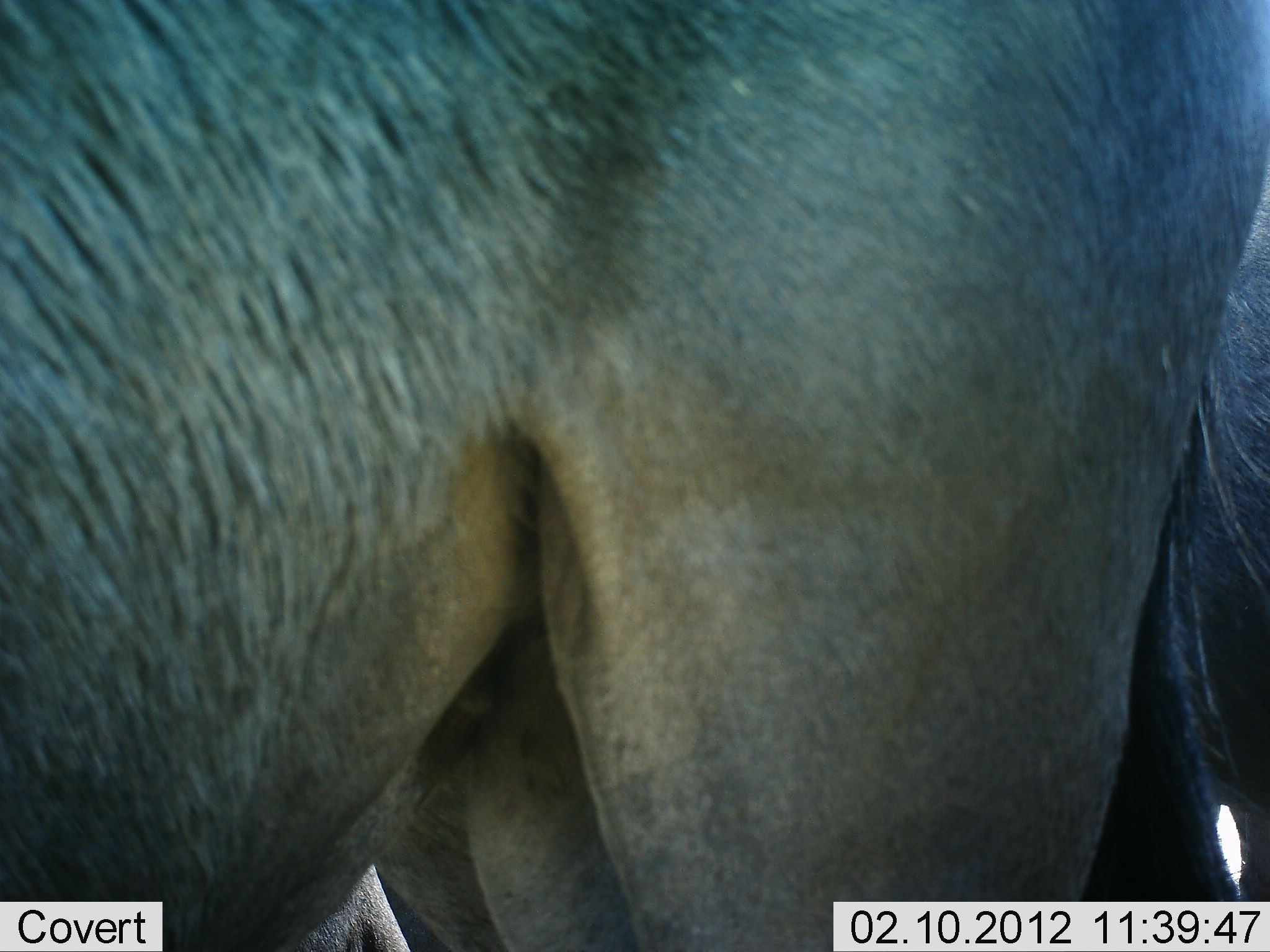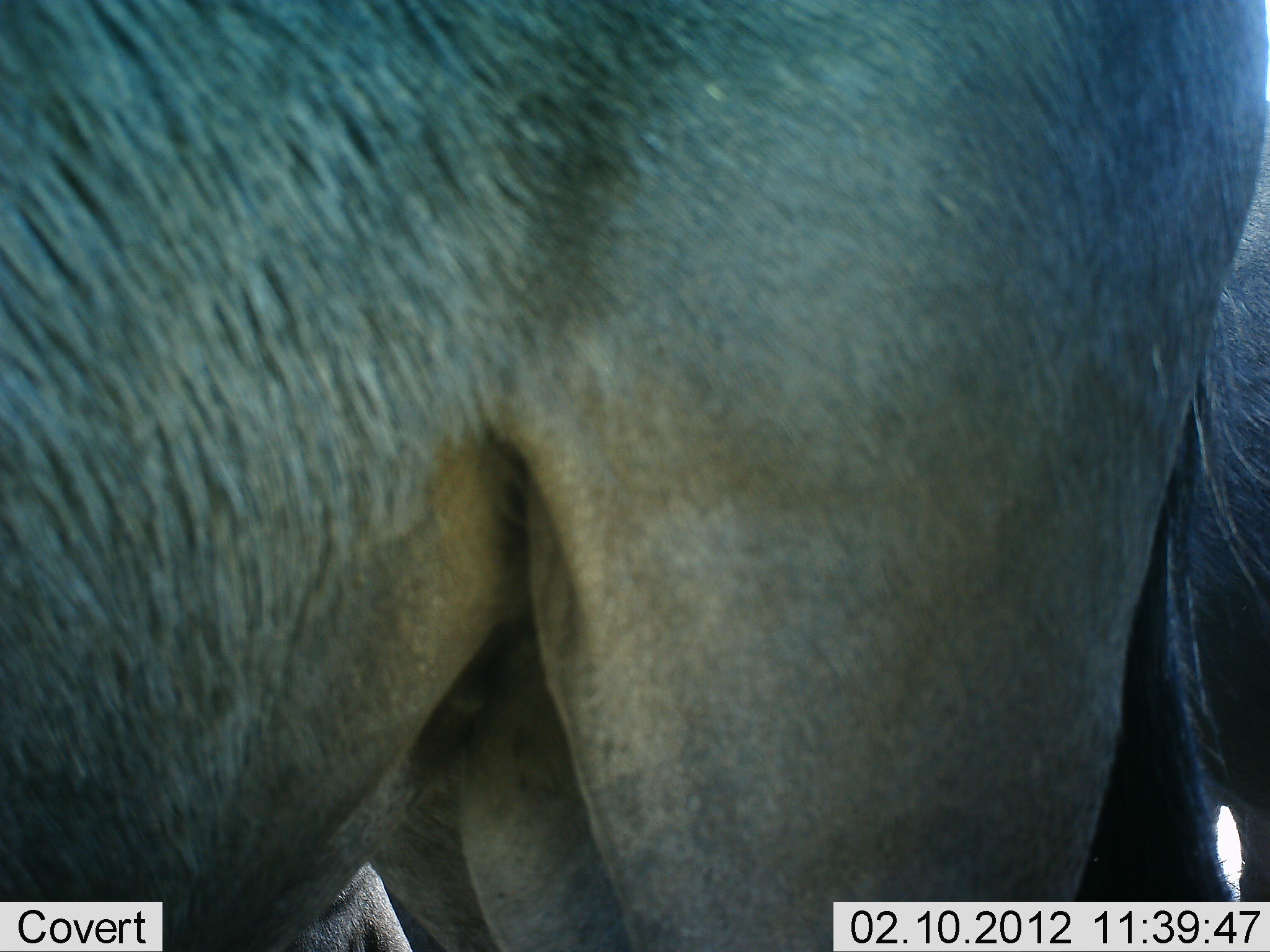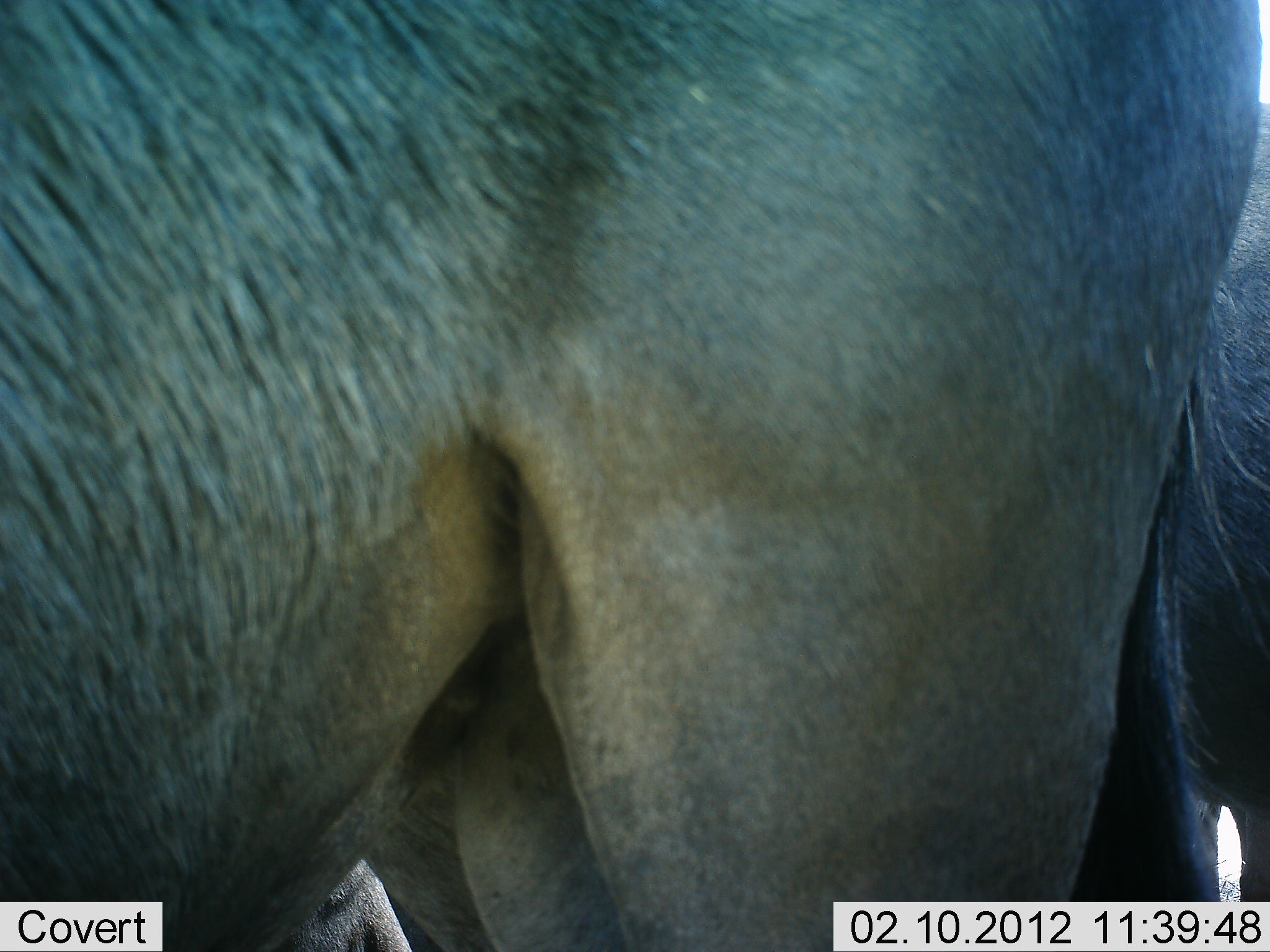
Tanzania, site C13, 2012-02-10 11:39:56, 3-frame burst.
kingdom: Animalia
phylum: Chordata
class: Mammalia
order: Artiodactyla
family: Bovidae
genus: Connochaetes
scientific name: Connochaetes taurinus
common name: blue wildebeest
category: wildebeest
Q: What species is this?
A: Wildebeest (blue wildebeest) (Connochaetes taurinus).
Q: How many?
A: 2.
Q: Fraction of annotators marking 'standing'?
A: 100%.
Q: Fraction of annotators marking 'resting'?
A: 0%.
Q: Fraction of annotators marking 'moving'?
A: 0%.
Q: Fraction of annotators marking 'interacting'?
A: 0%.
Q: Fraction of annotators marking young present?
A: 0%.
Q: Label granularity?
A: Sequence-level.